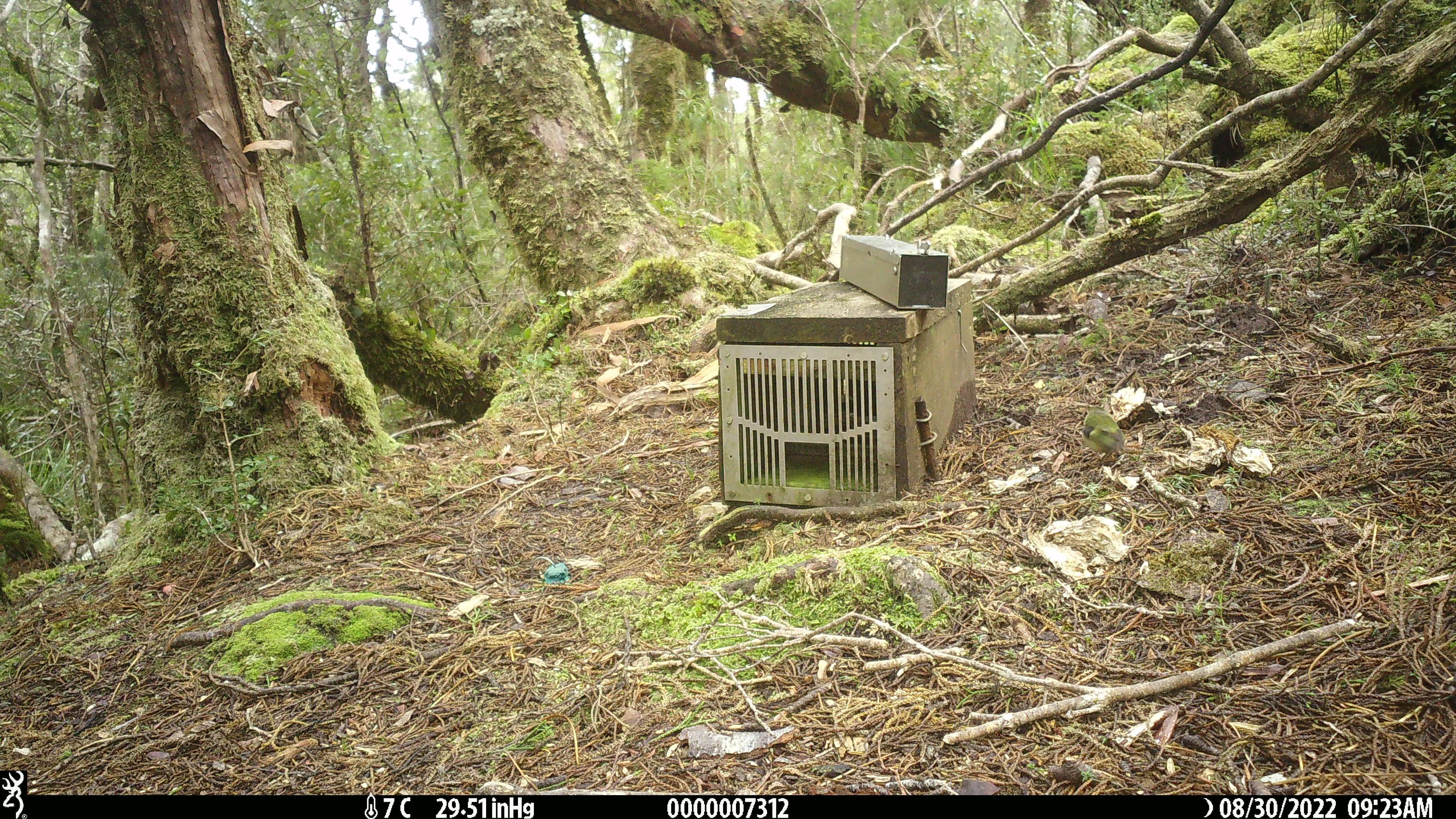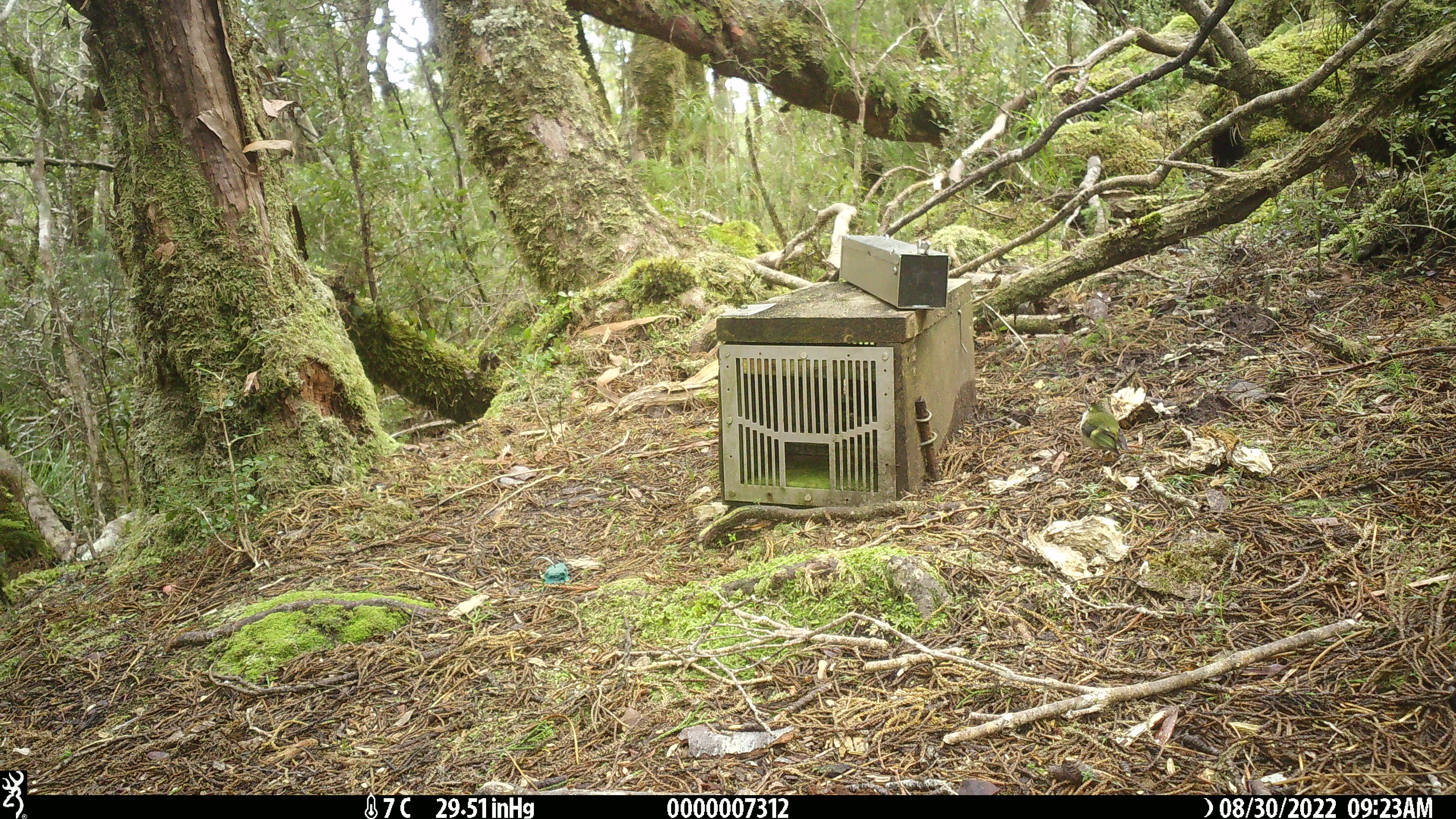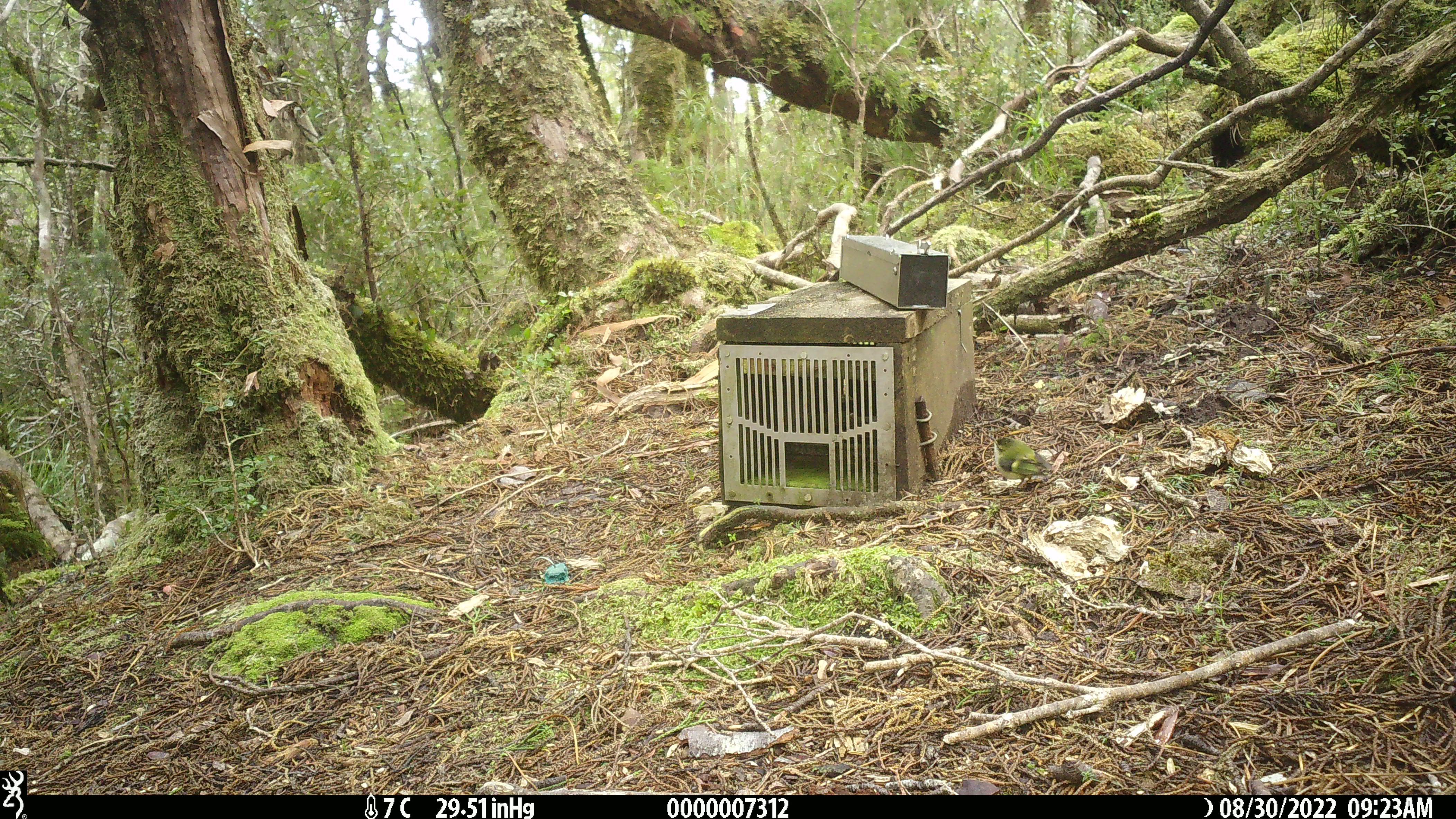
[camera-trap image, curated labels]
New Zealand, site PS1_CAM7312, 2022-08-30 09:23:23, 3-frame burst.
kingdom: Animalia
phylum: Chordata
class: Aves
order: Passeriformes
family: Acanthisittidae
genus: Acanthisitta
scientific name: Acanthisitta chloris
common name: rifleman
Rifleman (Acanthisitta chloris).